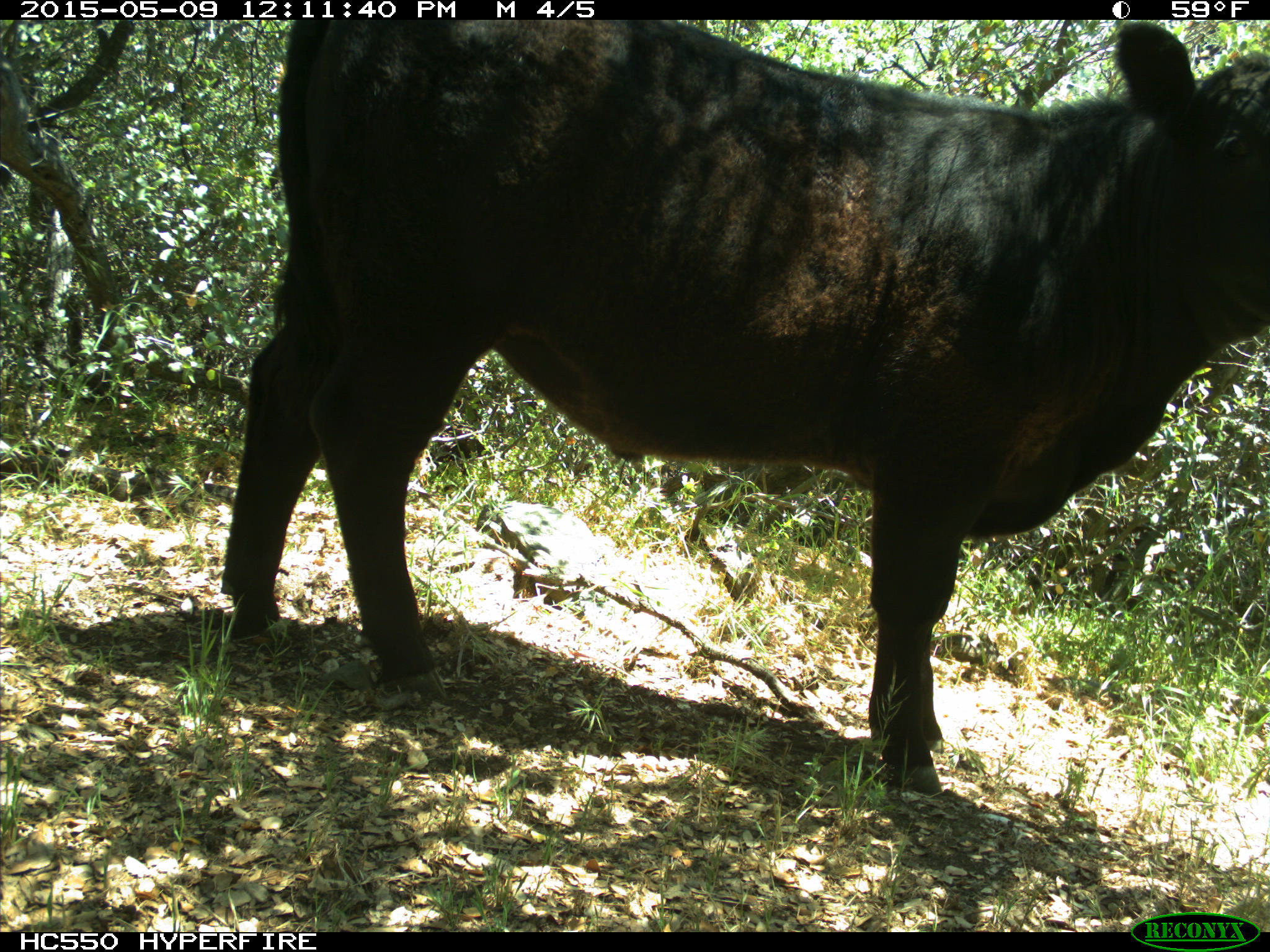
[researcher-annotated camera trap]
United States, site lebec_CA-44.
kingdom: Animalia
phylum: Chordata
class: Mammalia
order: Artiodactyla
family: Bovidae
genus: Bos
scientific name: Bos taurus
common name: domestic cow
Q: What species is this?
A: Bos taurus (domestic cow).